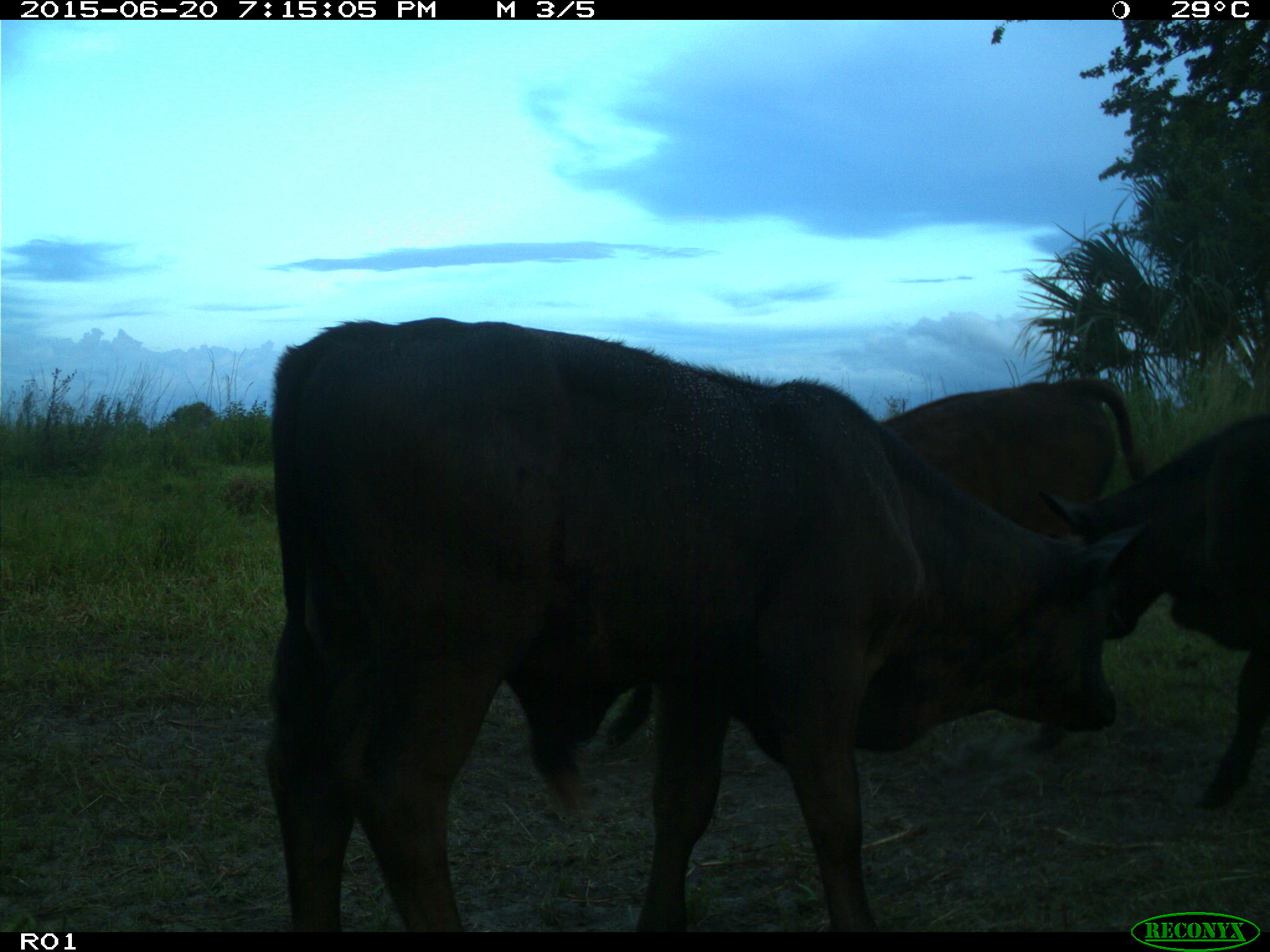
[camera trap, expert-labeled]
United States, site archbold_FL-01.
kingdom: Animalia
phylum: Chordata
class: Mammalia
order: Artiodactyla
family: Bovidae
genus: Bos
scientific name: Bos taurus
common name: domestic cow